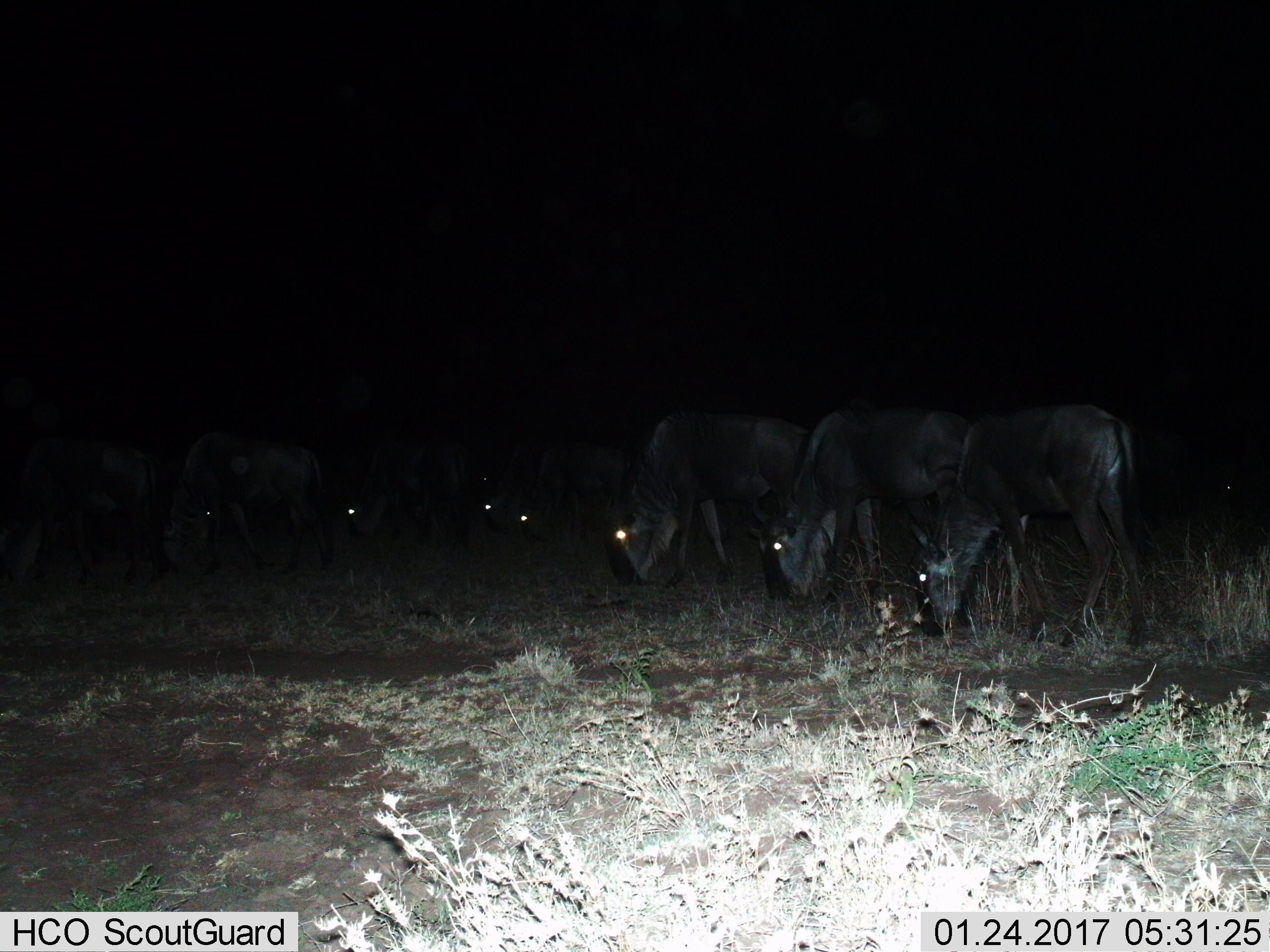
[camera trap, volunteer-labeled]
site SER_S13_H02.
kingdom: Animalia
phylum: Chordata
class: Mammalia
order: Artiodactyla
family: Bovidae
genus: Connochaetes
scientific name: Connochaetes taurinus taurinus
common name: blue wildebeest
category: wildebeestblue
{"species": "wildebeestblue (blue wildebeest) (Connochaetes taurinus taurinus)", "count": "9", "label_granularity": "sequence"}